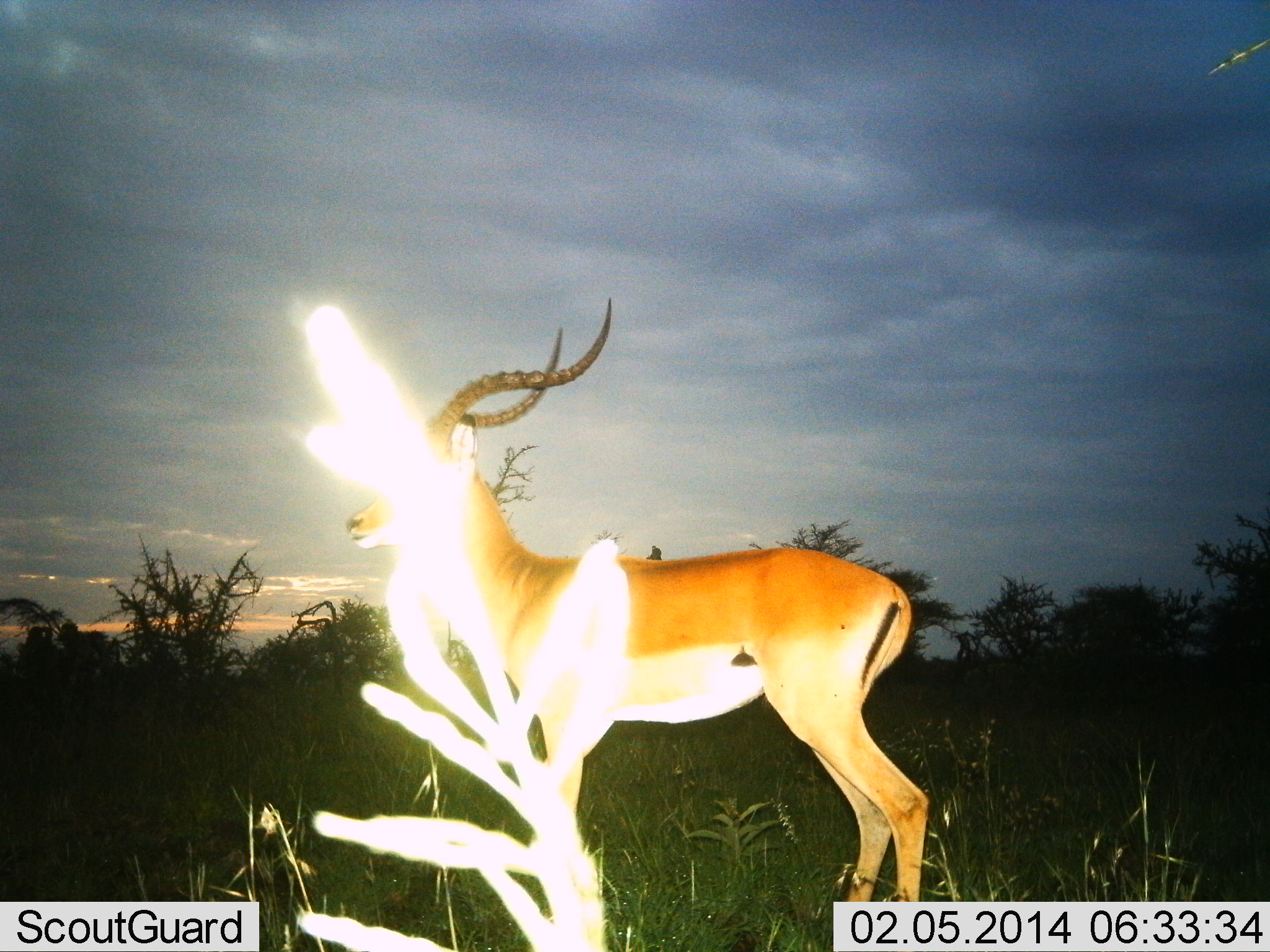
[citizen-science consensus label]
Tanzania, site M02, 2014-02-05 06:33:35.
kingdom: Animalia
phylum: Chordata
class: Mammalia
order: Artiodactyla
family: Bovidae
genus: Aepyceros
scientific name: Aepyceros melampus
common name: impala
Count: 1.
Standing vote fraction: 100%.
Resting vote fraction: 0%.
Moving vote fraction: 0%.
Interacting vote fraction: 0%.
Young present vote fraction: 0%.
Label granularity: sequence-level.